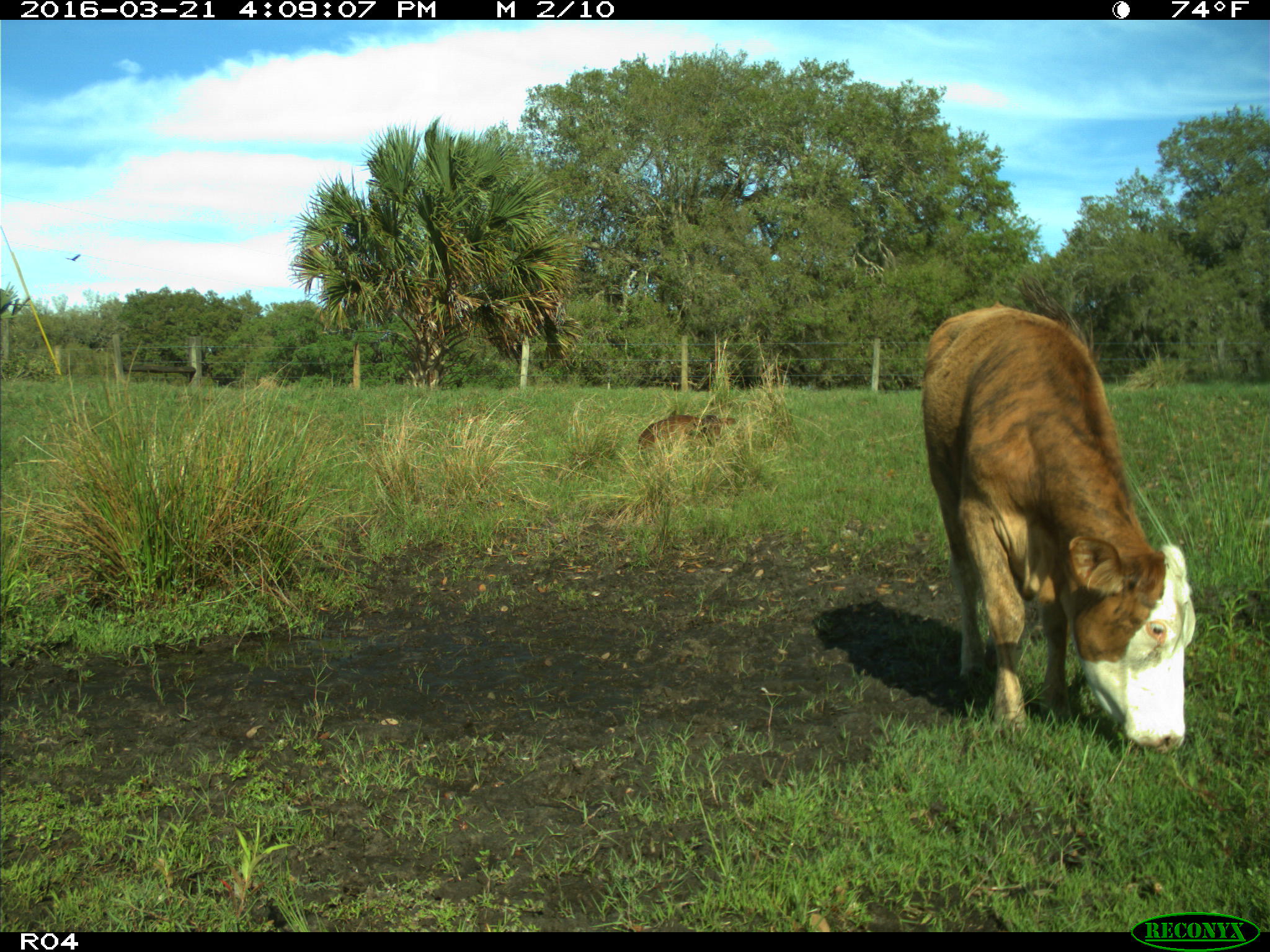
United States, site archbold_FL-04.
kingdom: Animalia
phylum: Chordata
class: Mammalia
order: Artiodactyla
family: Bovidae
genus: Bos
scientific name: Bos taurus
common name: domestic cow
Bos taurus (domestic cow).